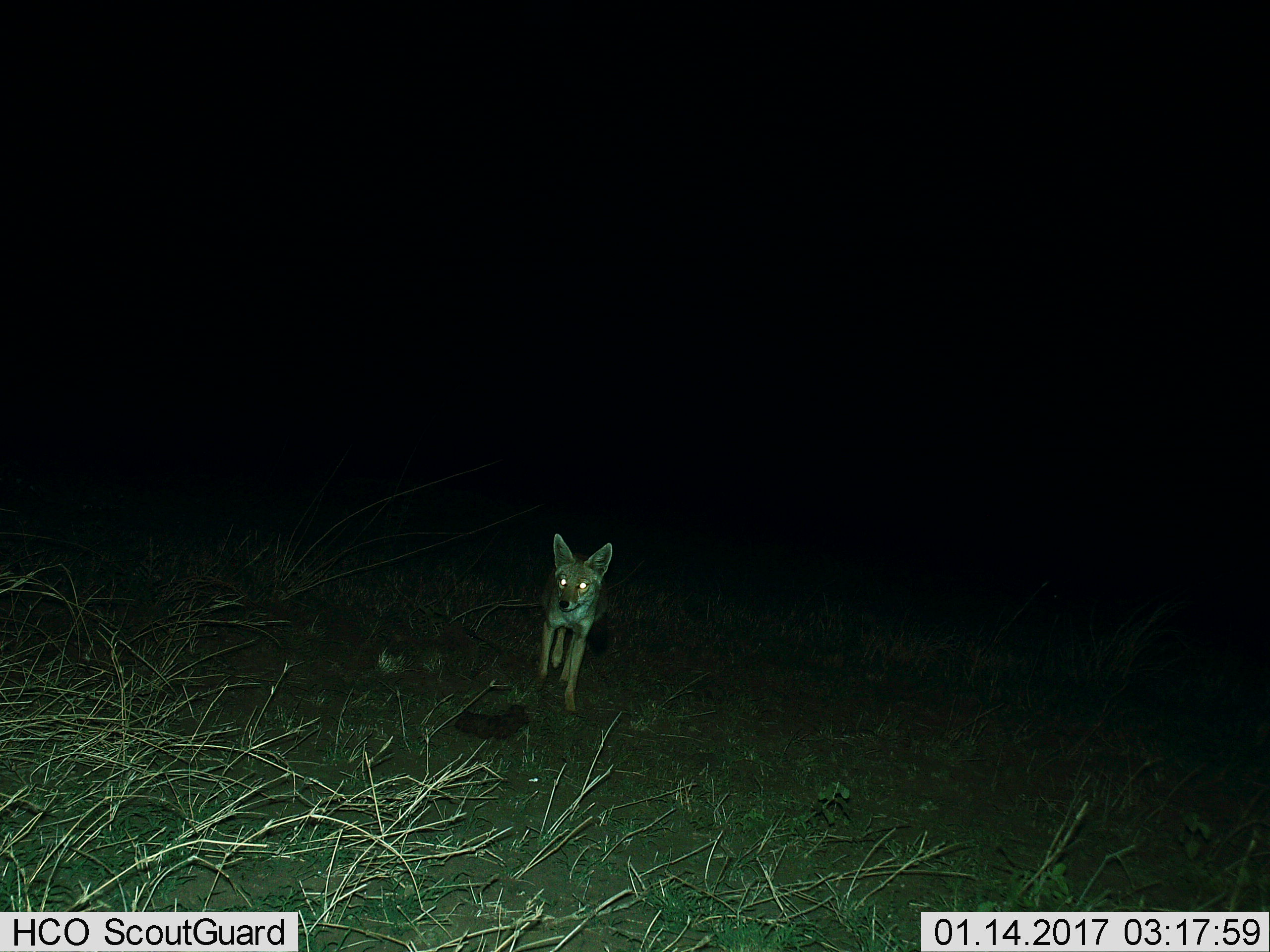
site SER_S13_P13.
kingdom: Animalia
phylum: Chordata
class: Mammalia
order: Carnivora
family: Canidae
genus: Lupulella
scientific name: Lupulella mesomelas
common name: black-backed jackal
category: jackalblackbacked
Jackalblackbacked (black-backed jackal) (Lupulella mesomelas), count 1. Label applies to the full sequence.